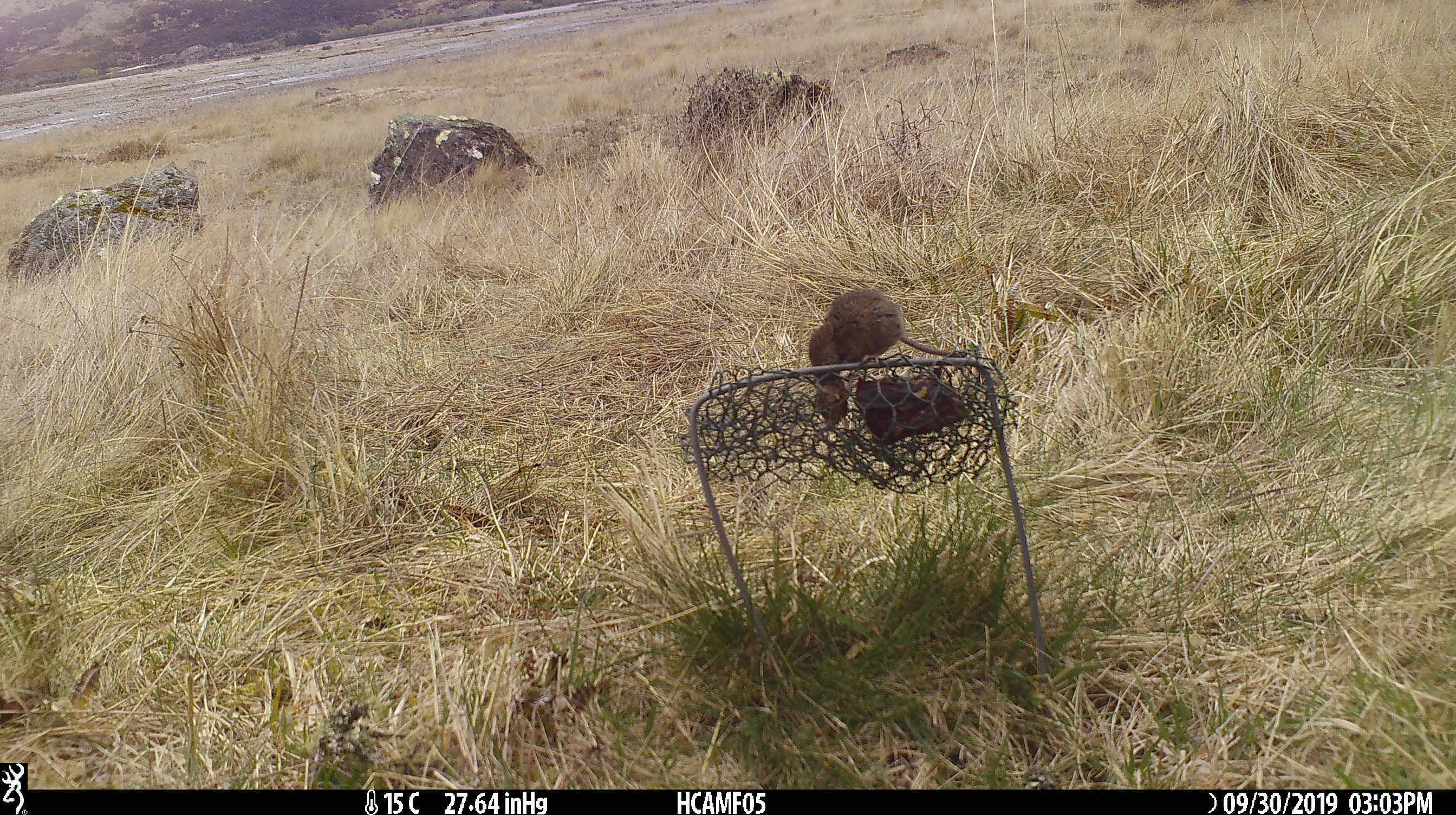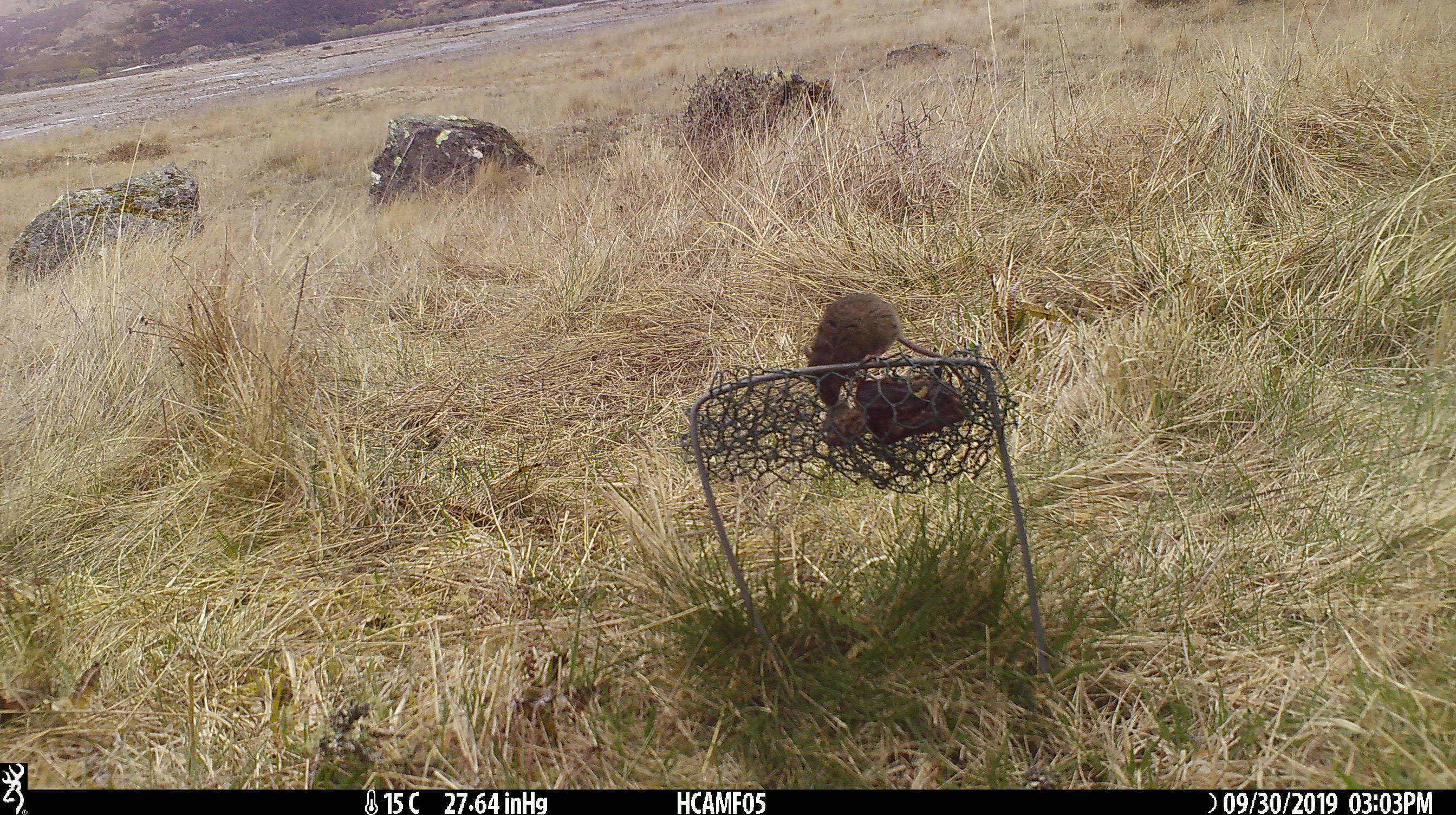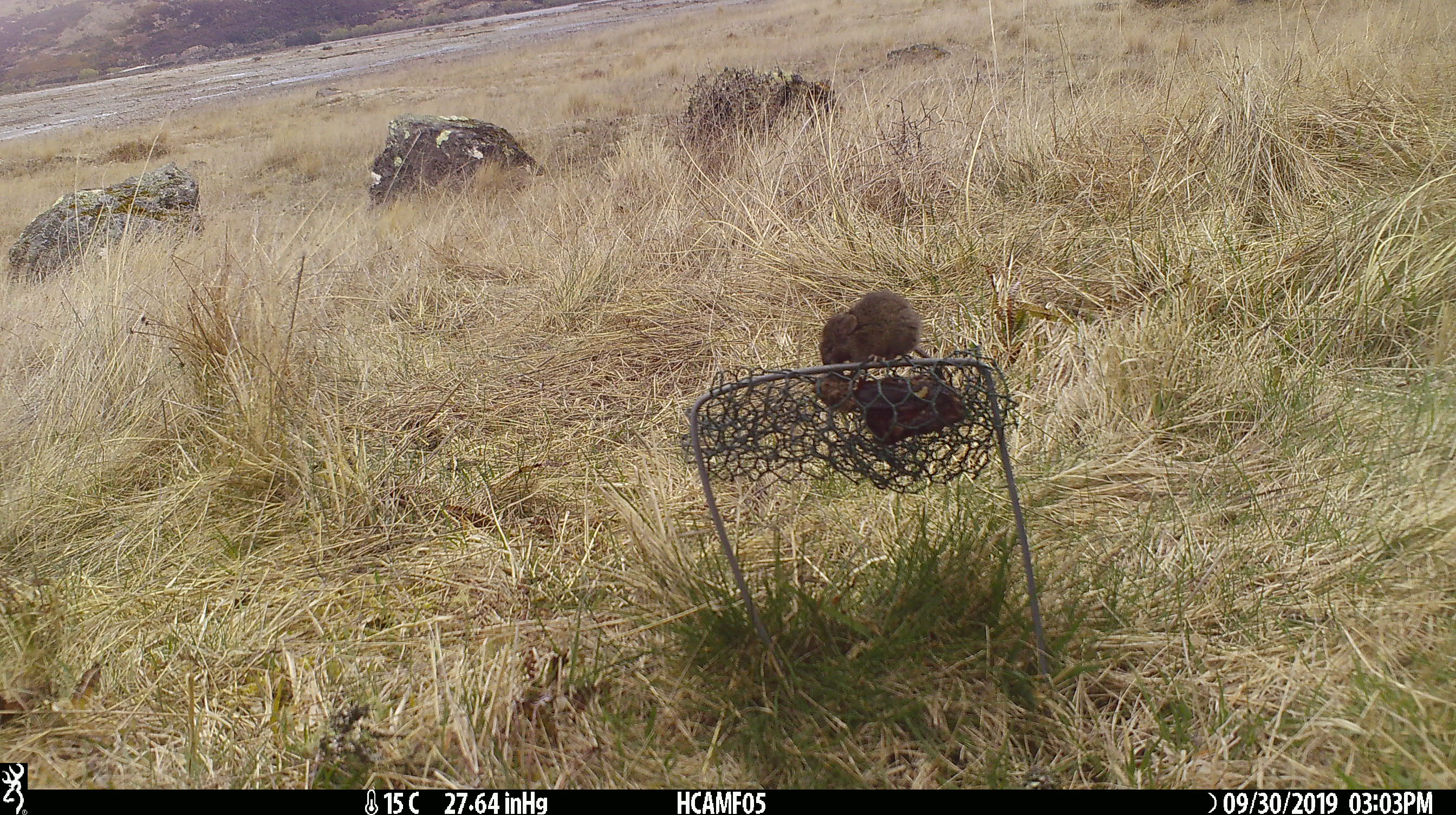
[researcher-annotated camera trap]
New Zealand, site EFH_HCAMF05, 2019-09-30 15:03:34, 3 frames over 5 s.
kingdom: Animalia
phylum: Chordata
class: Mammalia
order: Rodentia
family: Muridae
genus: Mus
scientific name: Mus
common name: mouse